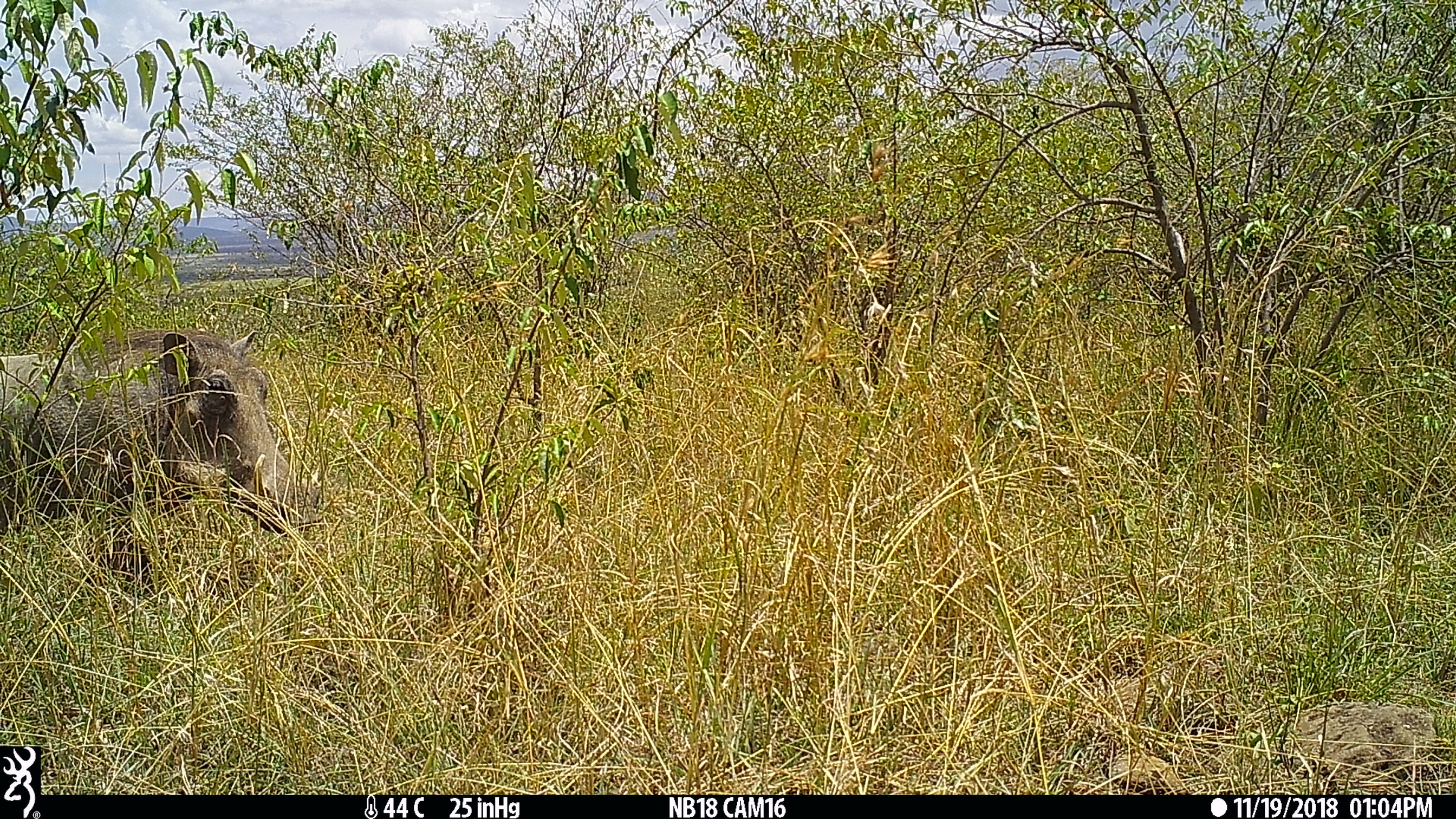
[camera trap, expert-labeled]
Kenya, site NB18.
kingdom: Animalia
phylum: Chordata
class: Mammalia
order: Artiodactyla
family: Suidae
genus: Phacochoerus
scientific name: Phacochoerus africanus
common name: common warthog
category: warthog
Warthog (common warthog) (Phacochoerus africanus).